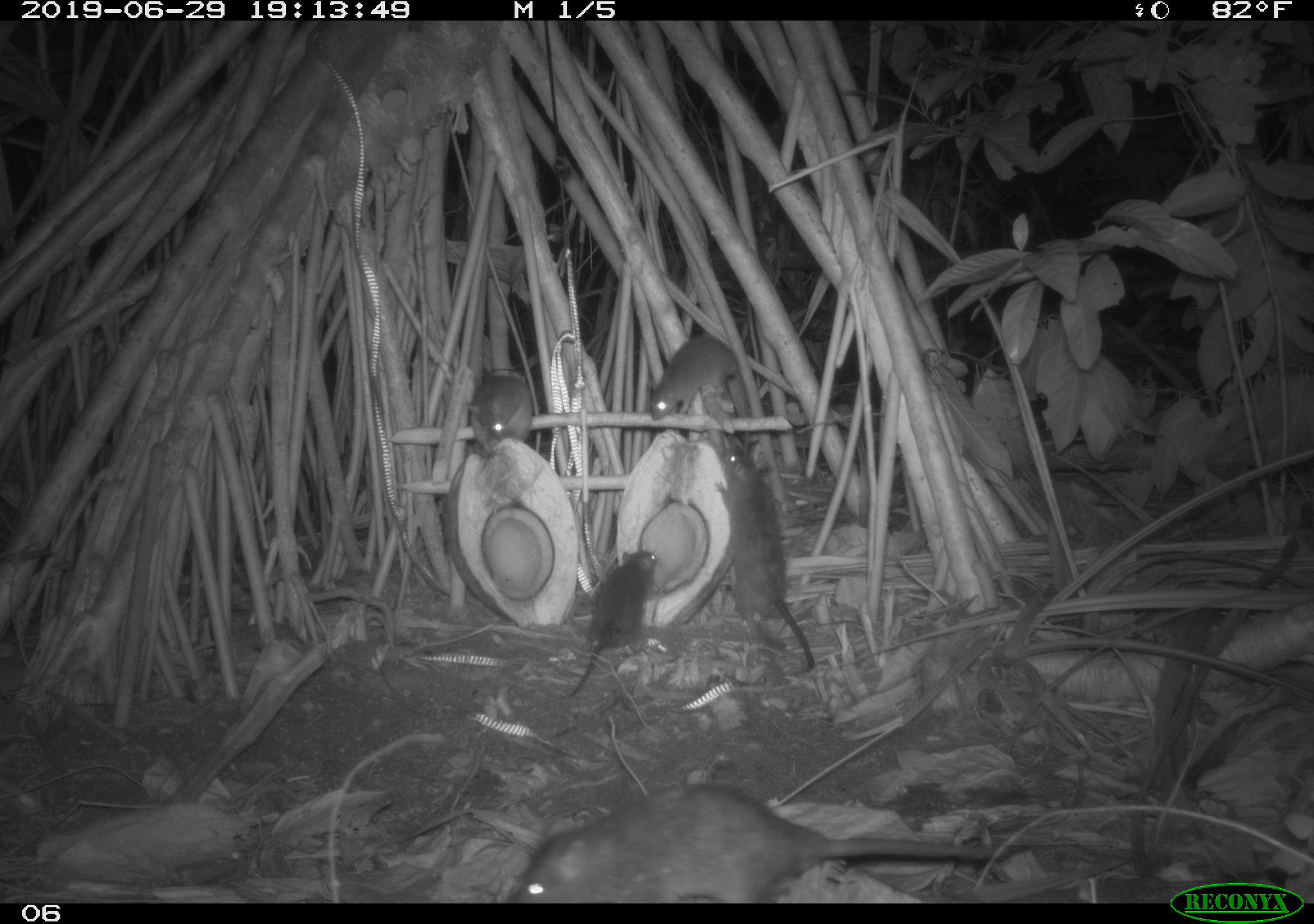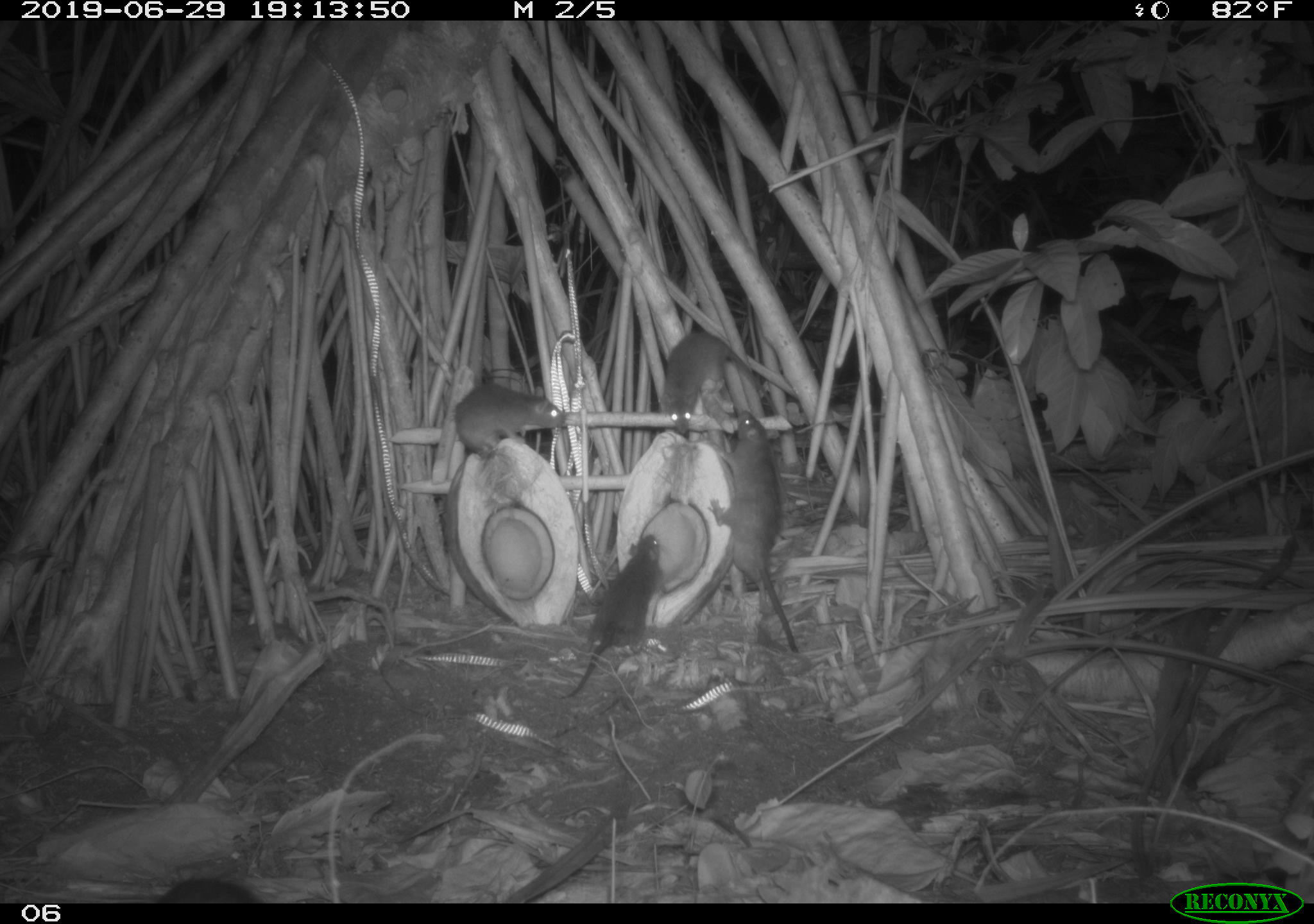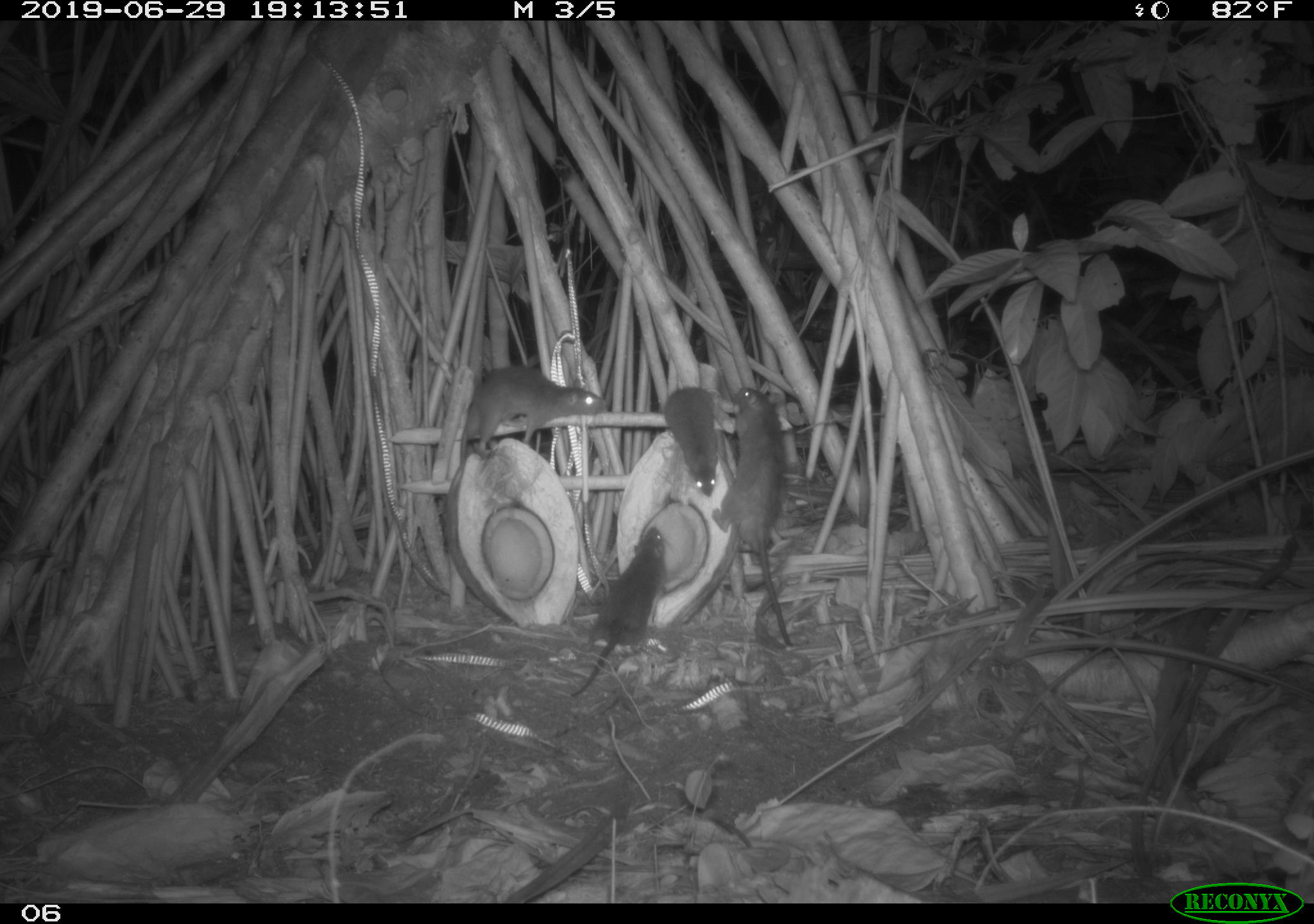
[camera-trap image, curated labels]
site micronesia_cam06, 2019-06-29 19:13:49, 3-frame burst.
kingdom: Animalia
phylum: Chordata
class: Mammalia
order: Rodentia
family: Muridae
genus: Rattus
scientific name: Rattus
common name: rat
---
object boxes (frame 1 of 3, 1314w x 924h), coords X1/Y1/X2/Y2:
rat: 510/774/1007/900; 711/444/822/676; 561/544/665/705; 649/336/753/432; 464/366/541/464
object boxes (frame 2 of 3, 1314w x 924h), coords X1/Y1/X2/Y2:
rat: 713/409/803/653; 563/534/665/698; 660/327/756/436; 441/378/570/459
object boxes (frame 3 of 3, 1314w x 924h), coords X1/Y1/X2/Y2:
rat: 441/364/611/502; 712/385/796/648; 568/524/673/701; 661/379/720/499